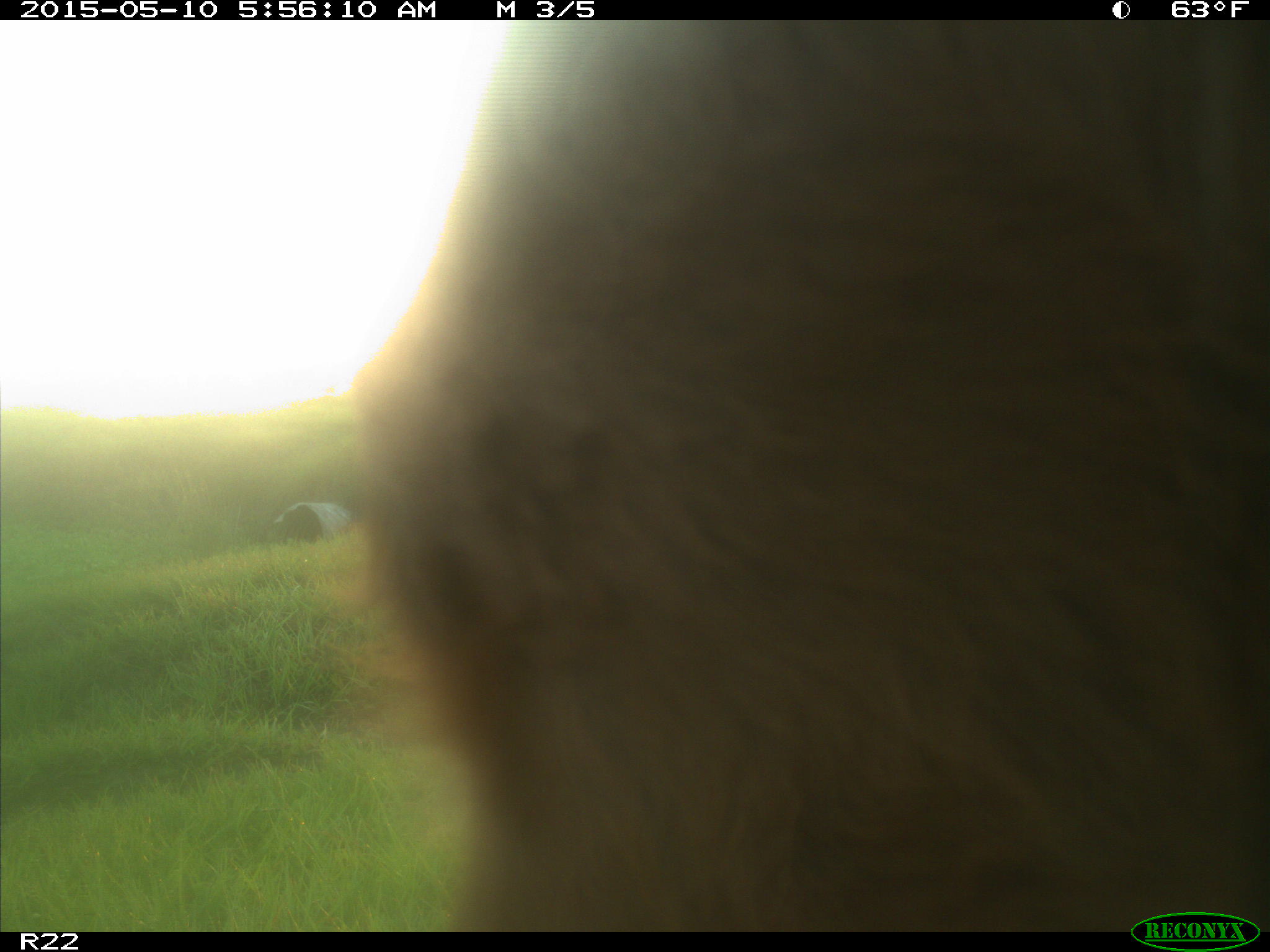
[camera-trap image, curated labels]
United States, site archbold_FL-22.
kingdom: Animalia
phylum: Chordata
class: Mammalia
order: Artiodactyla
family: Bovidae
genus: Bos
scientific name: Bos taurus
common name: domestic cow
Bos taurus (domestic cow).